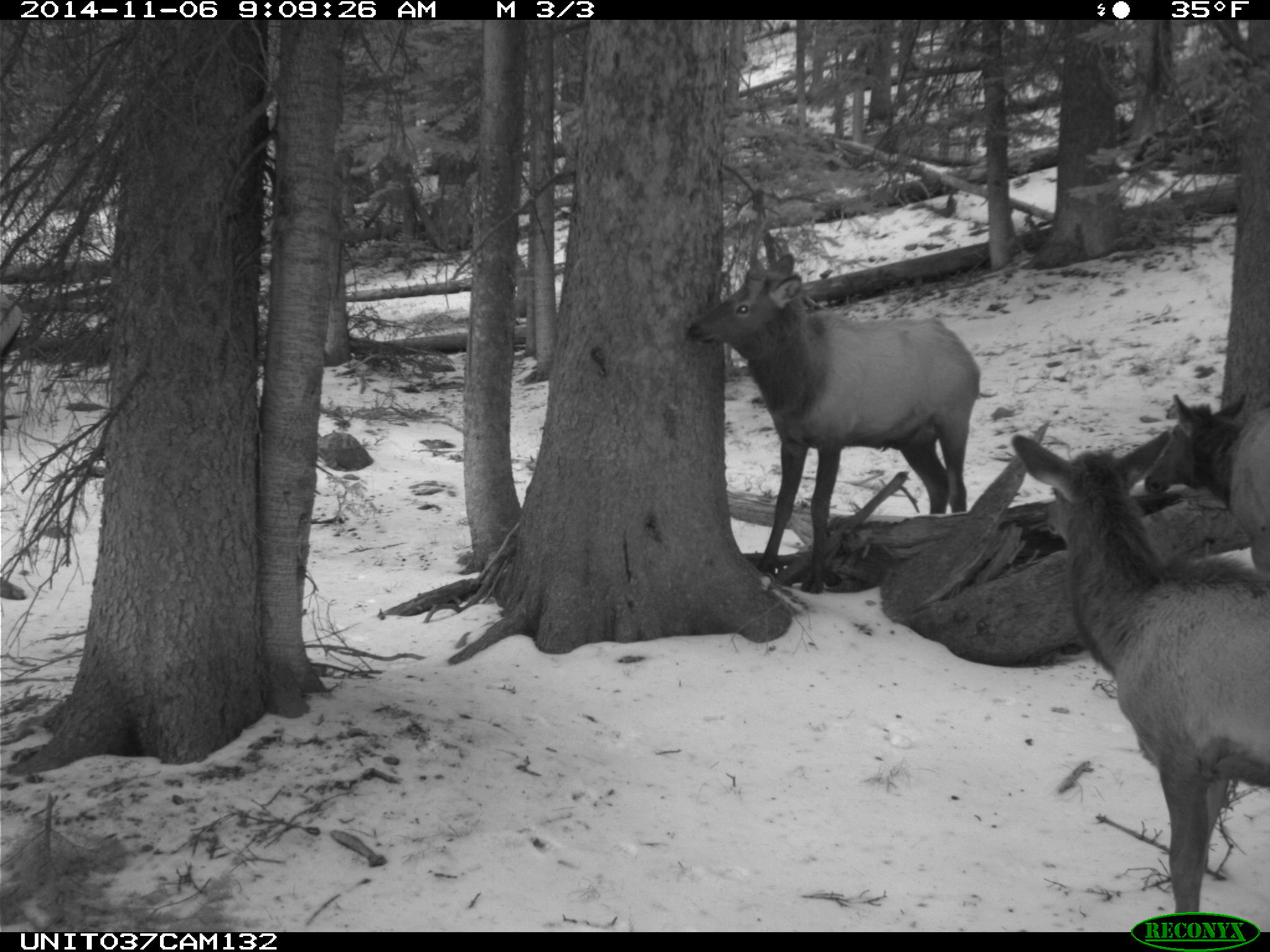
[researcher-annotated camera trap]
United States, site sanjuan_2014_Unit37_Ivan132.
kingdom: Animalia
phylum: Chordata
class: Mammalia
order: Artiodactyla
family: Cervidae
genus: Cervus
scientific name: Cervus elaphus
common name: red deer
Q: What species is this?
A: Cervus elaphus (red deer).